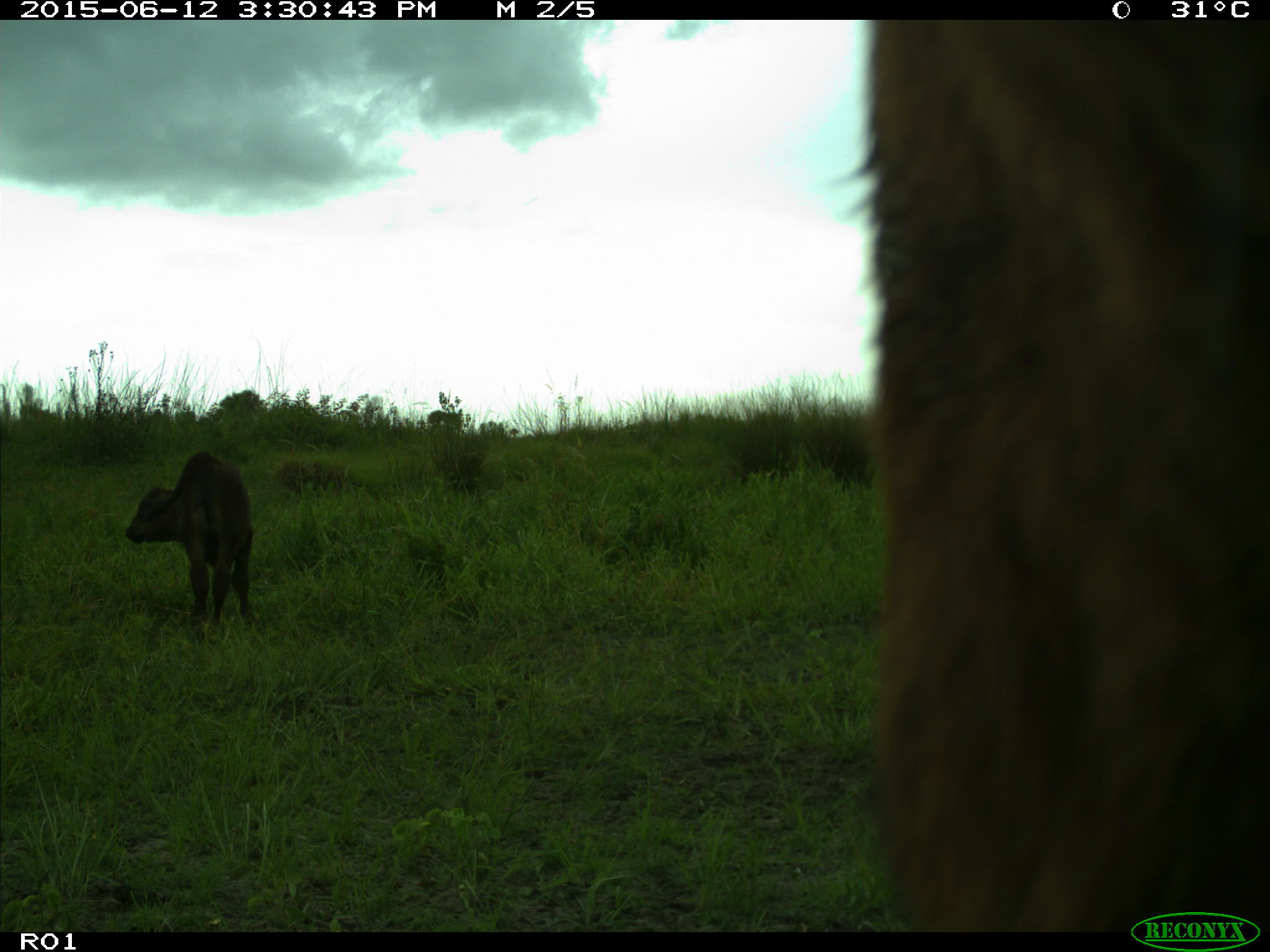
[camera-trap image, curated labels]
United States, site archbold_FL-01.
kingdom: Animalia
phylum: Chordata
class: Mammalia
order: Artiodactyla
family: Bovidae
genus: Bos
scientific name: Bos taurus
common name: domestic cow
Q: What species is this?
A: Bos taurus (domestic cow).